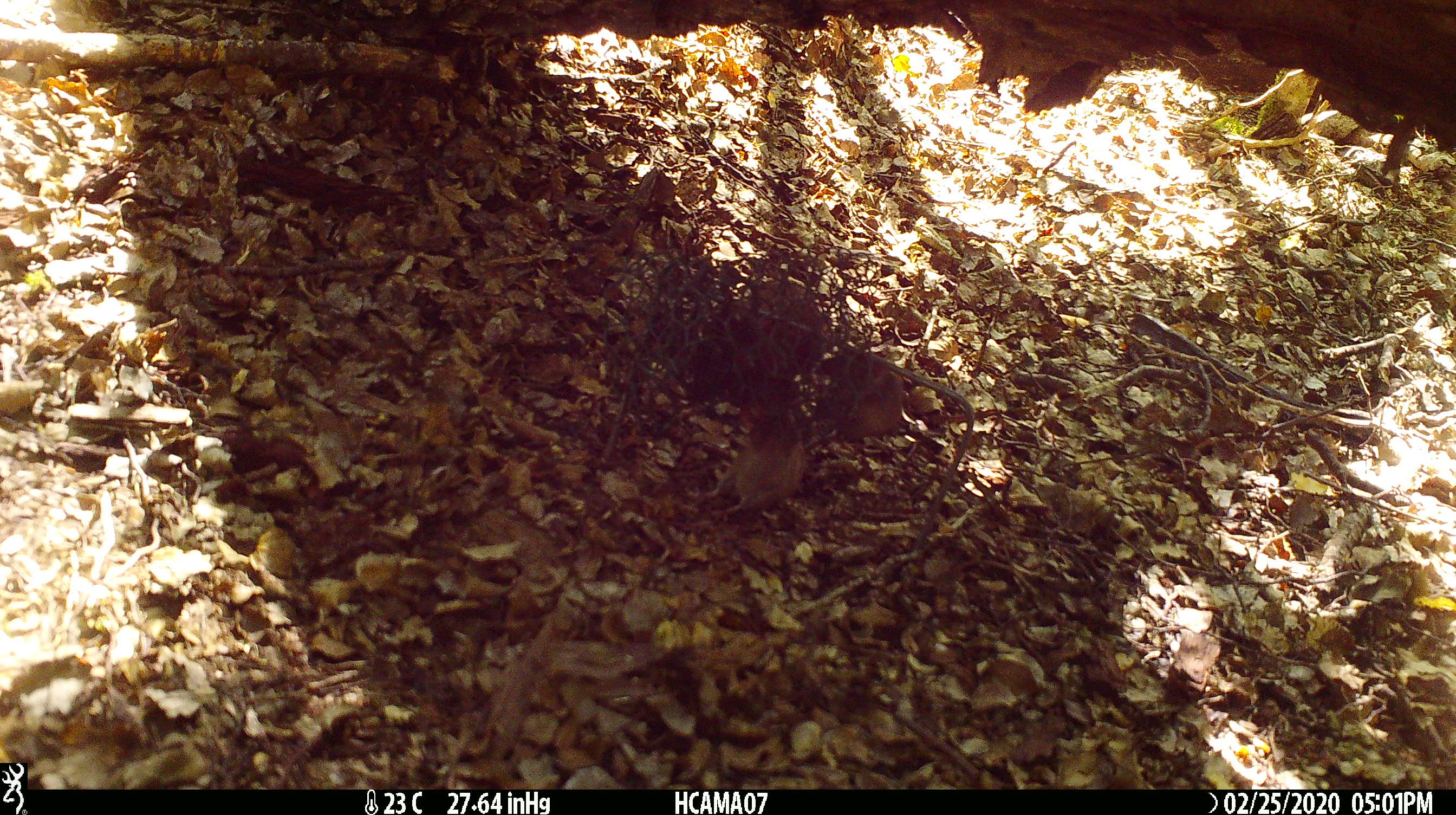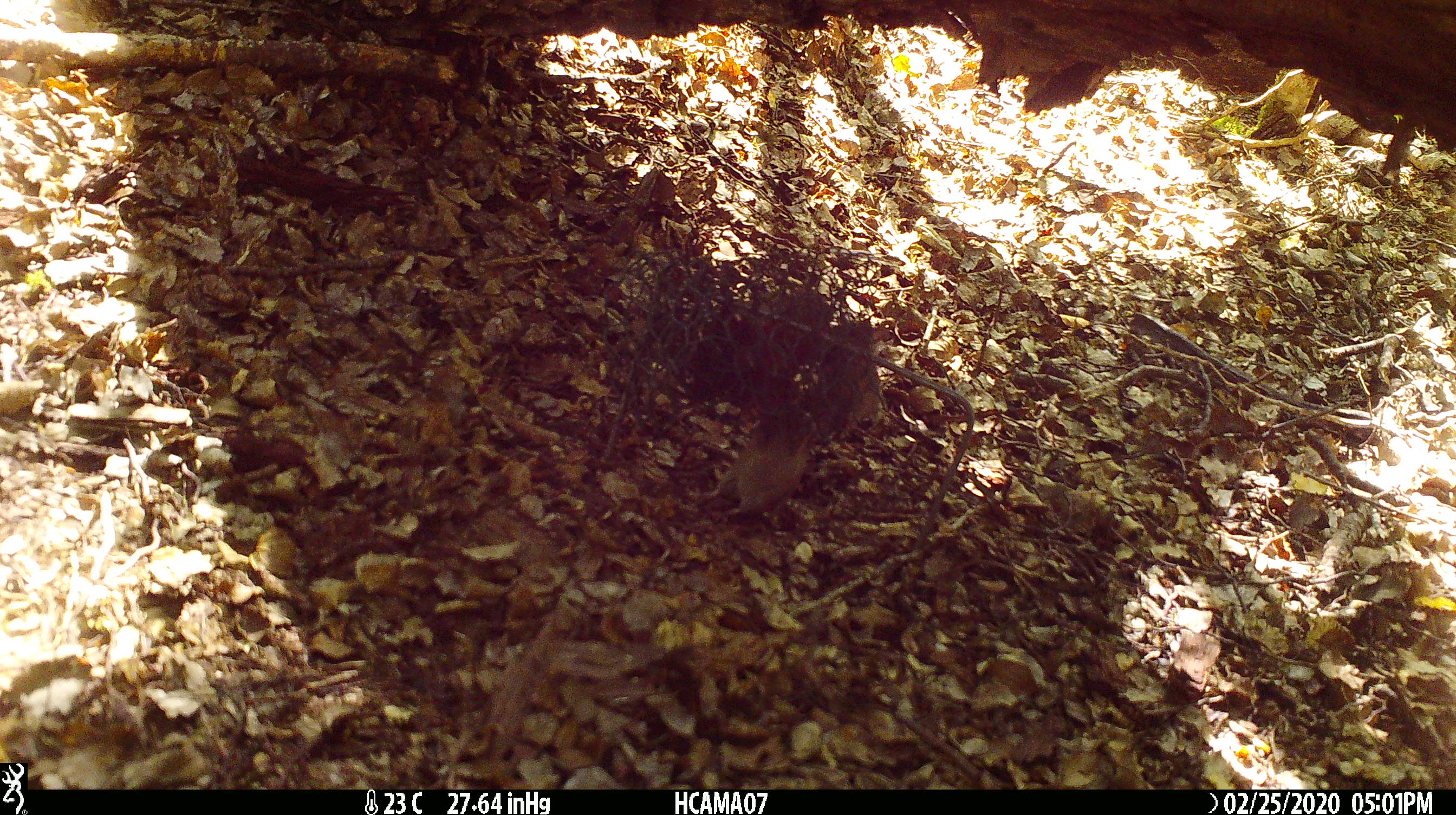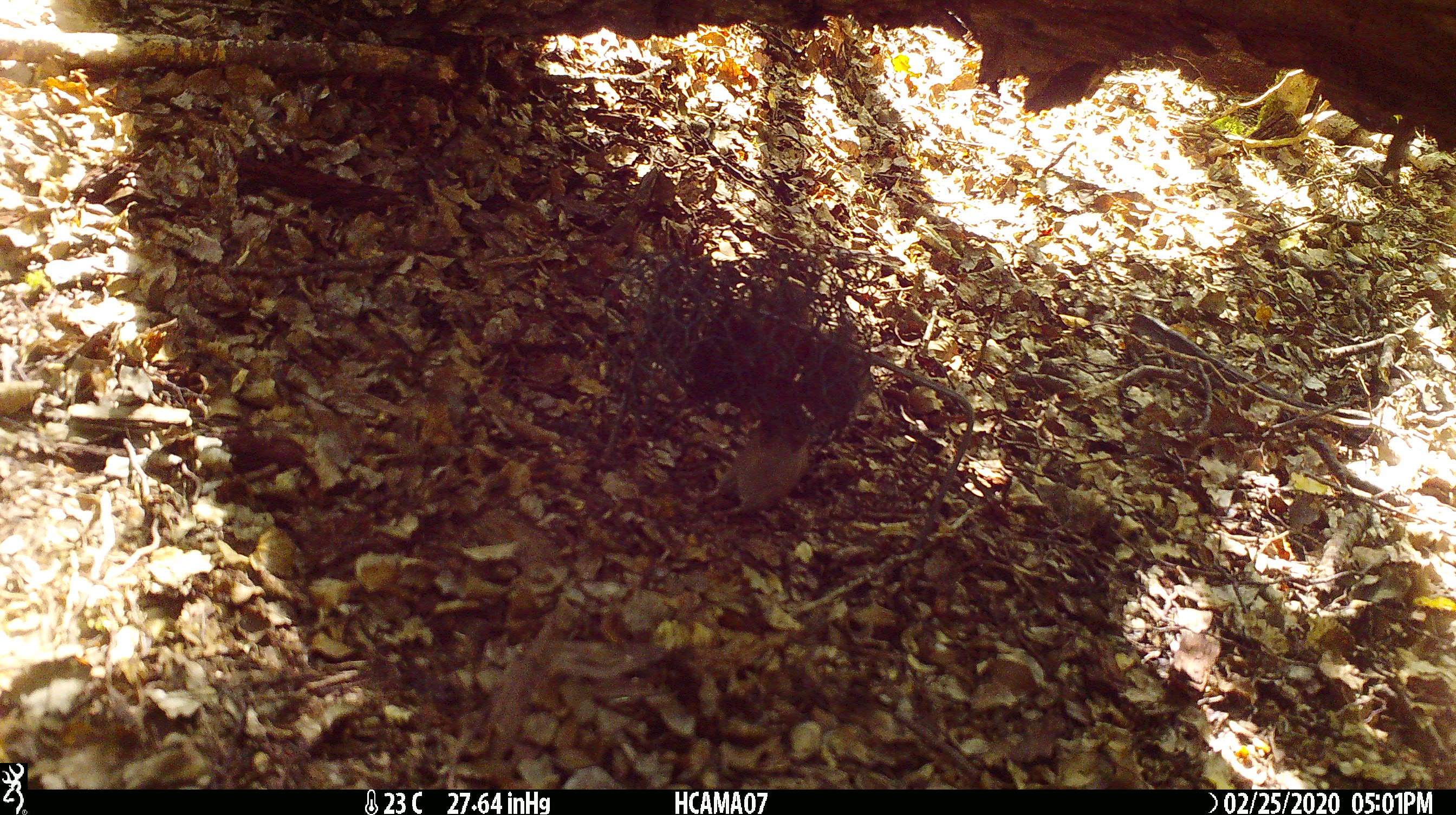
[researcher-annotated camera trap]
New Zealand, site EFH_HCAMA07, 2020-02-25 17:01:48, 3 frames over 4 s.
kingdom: Animalia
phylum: Chordata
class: Mammalia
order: Rodentia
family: Muridae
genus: Mus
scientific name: Mus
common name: mouse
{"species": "mouse (Mus)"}